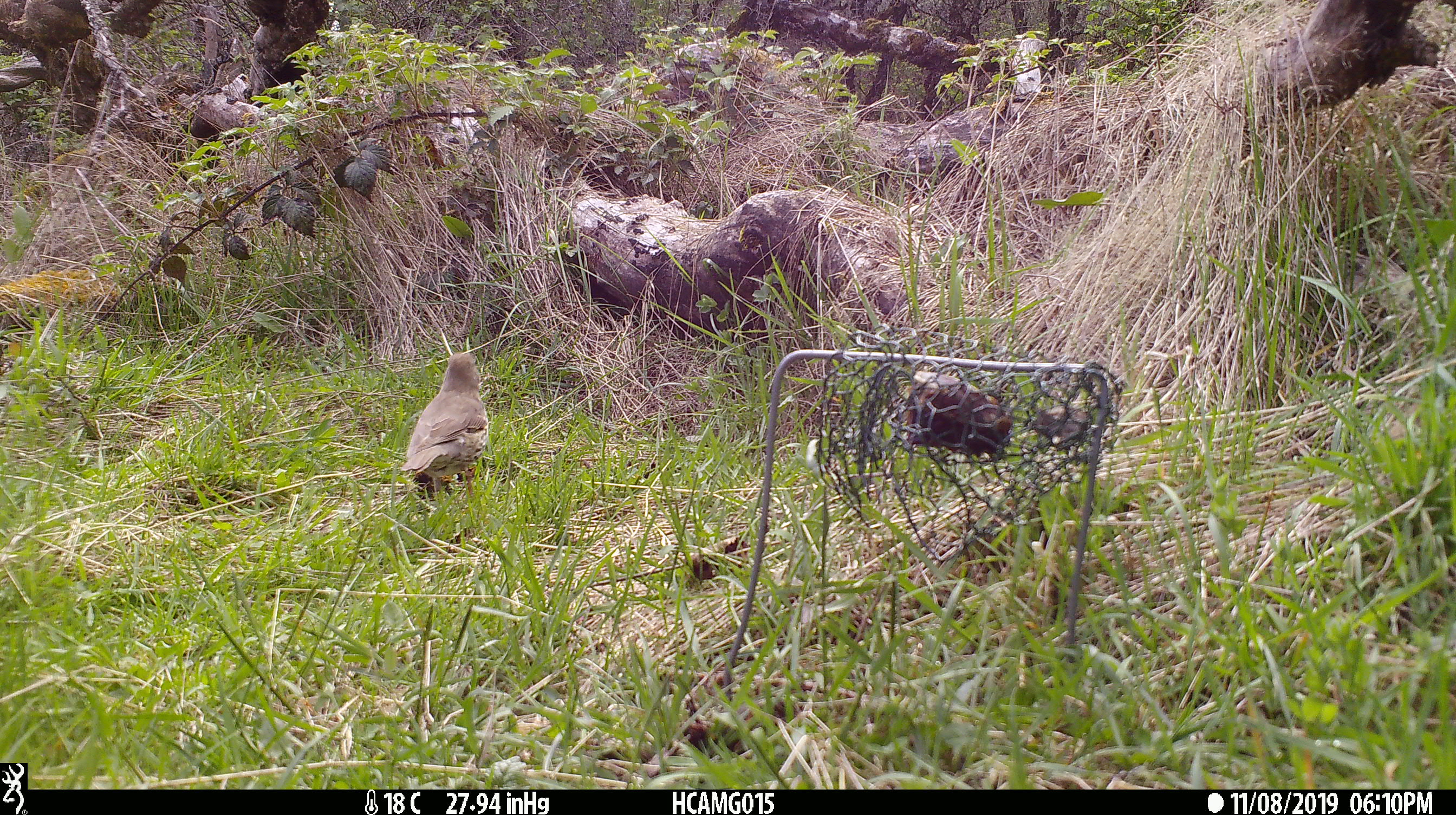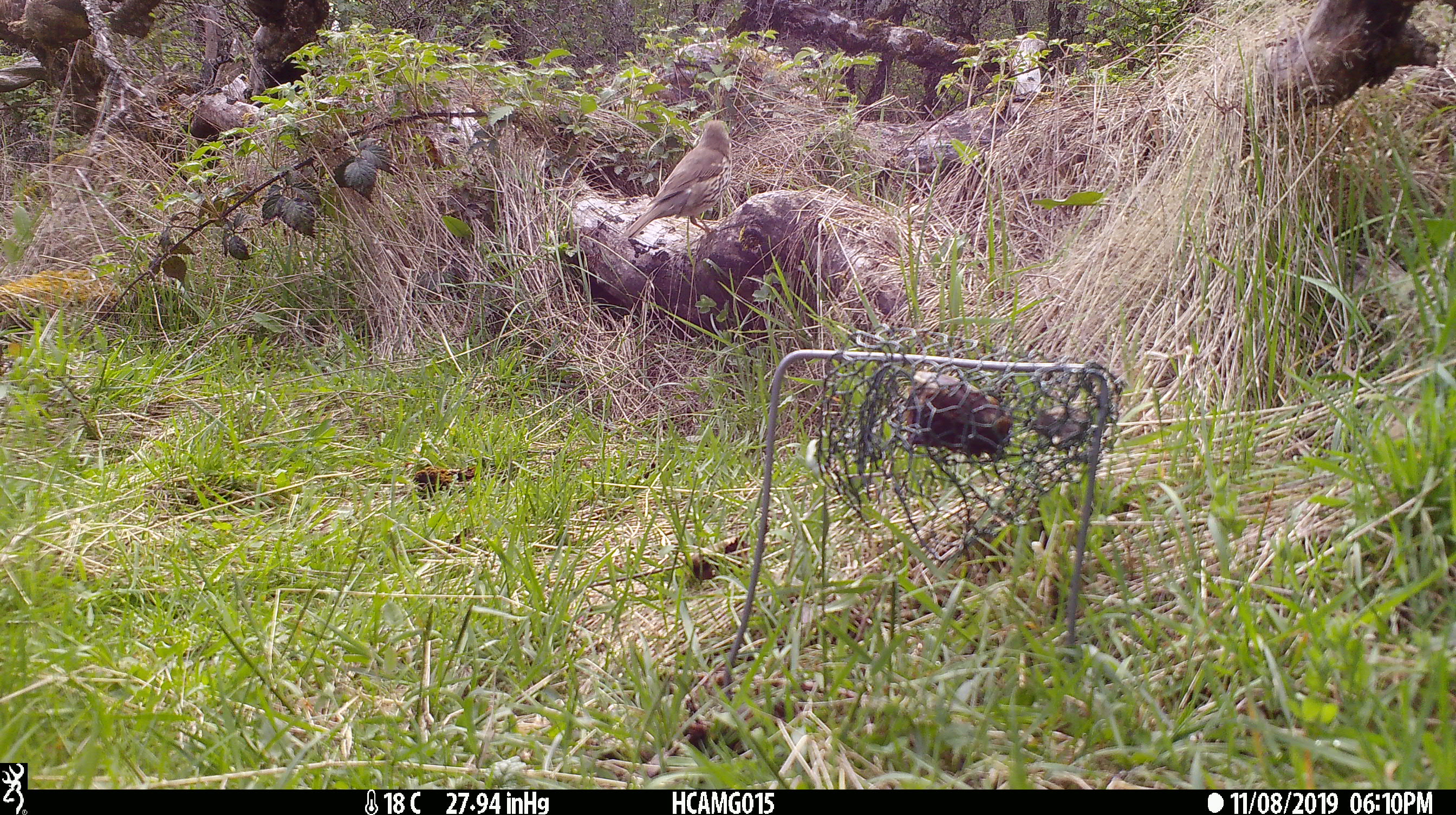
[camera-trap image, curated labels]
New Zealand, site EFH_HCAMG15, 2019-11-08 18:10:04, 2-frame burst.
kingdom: Animalia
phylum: Chordata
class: Aves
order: Passeriformes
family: Turdidae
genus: Turdus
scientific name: Turdus philomelos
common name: song thrush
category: thrush